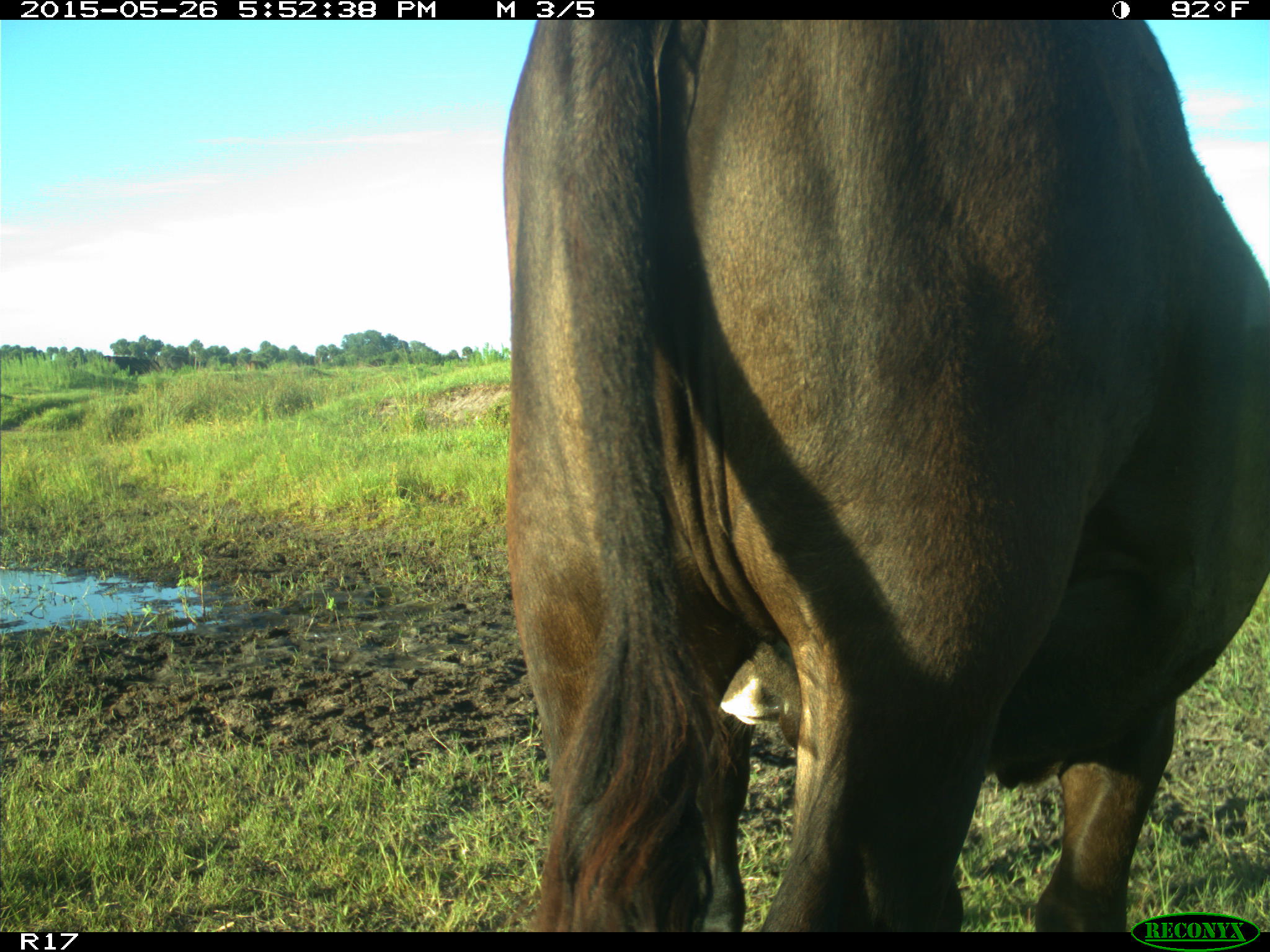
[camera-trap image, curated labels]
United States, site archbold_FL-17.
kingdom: Animalia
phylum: Chordata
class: Mammalia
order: Artiodactyla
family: Bovidae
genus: Bos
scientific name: Bos taurus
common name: domestic cow